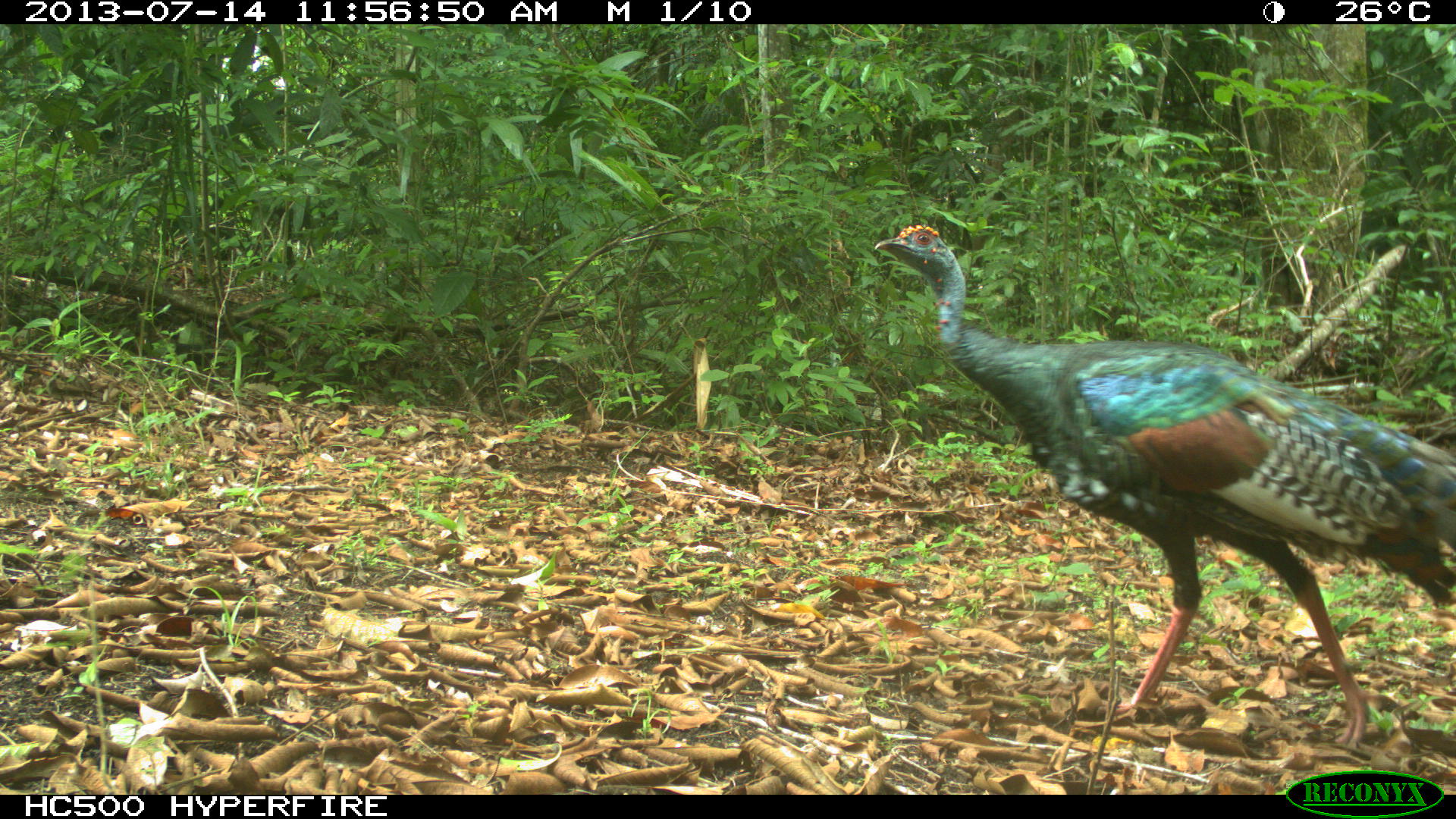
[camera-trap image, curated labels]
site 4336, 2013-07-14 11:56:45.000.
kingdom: Animalia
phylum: Chordata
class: Aves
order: Galliformes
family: Phasianidae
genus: Meleagris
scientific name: Meleagris ocellata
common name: ocellated turkey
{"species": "Meleagris ocellata (ocellated turkey)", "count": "1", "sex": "female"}